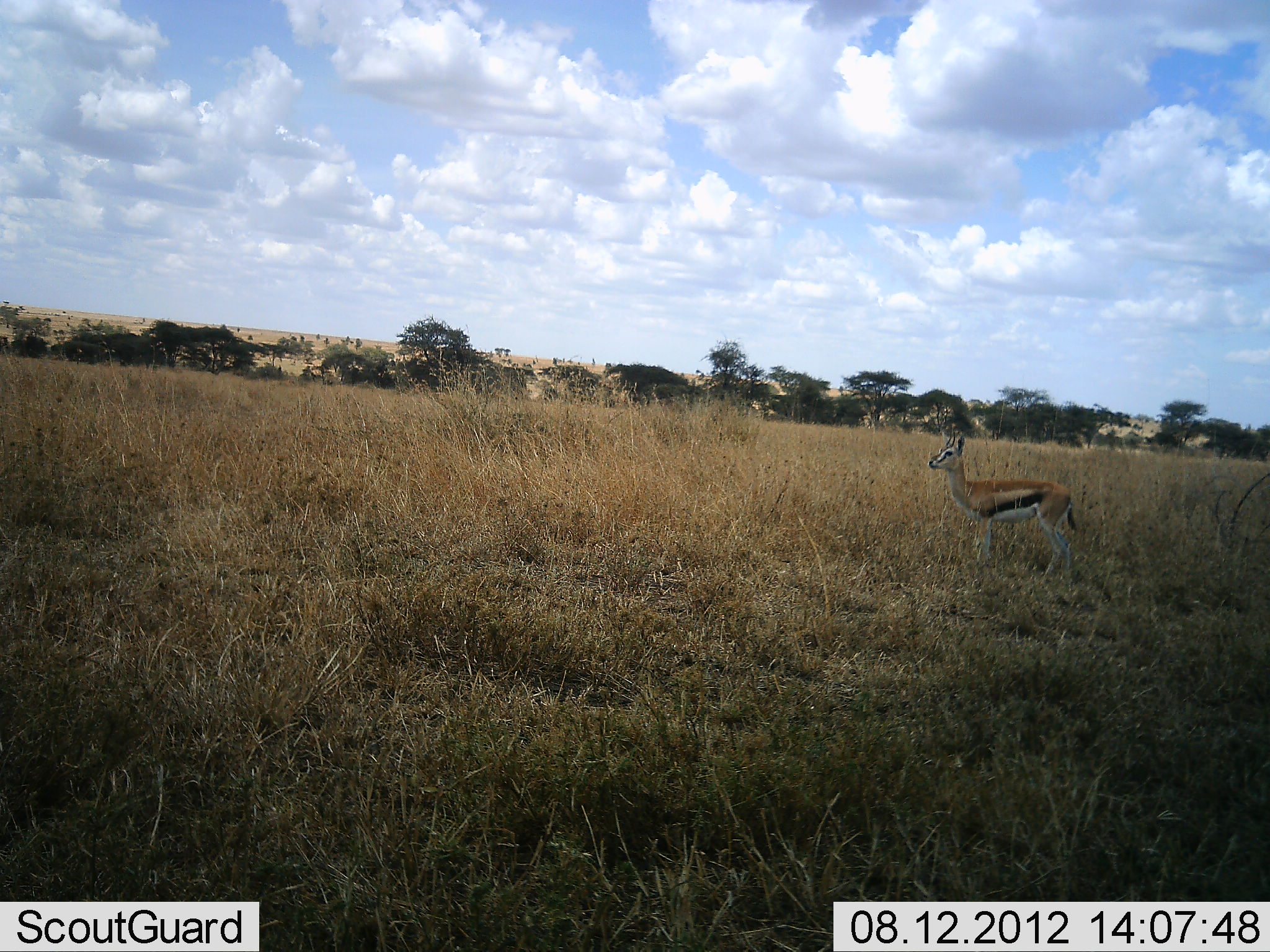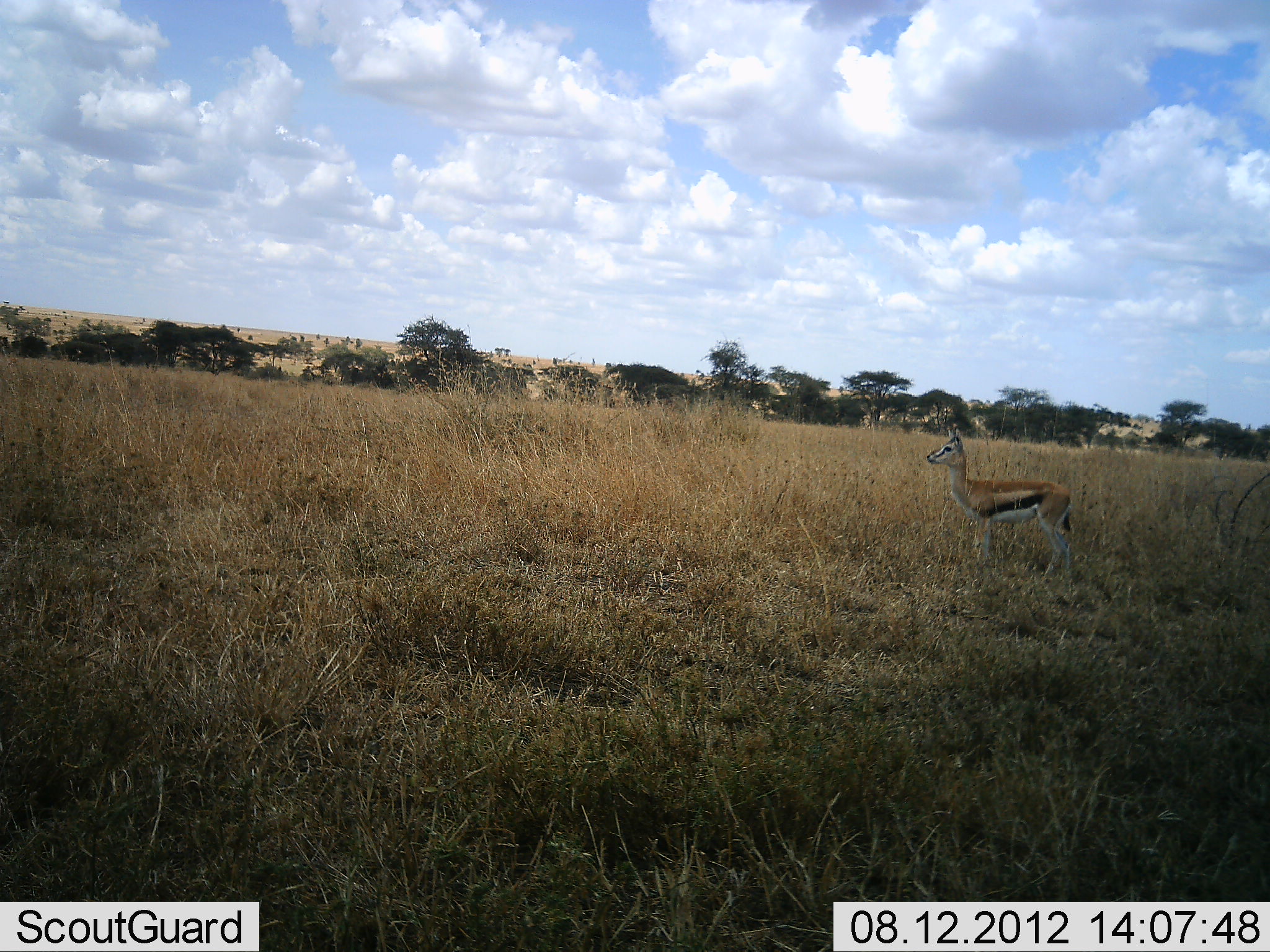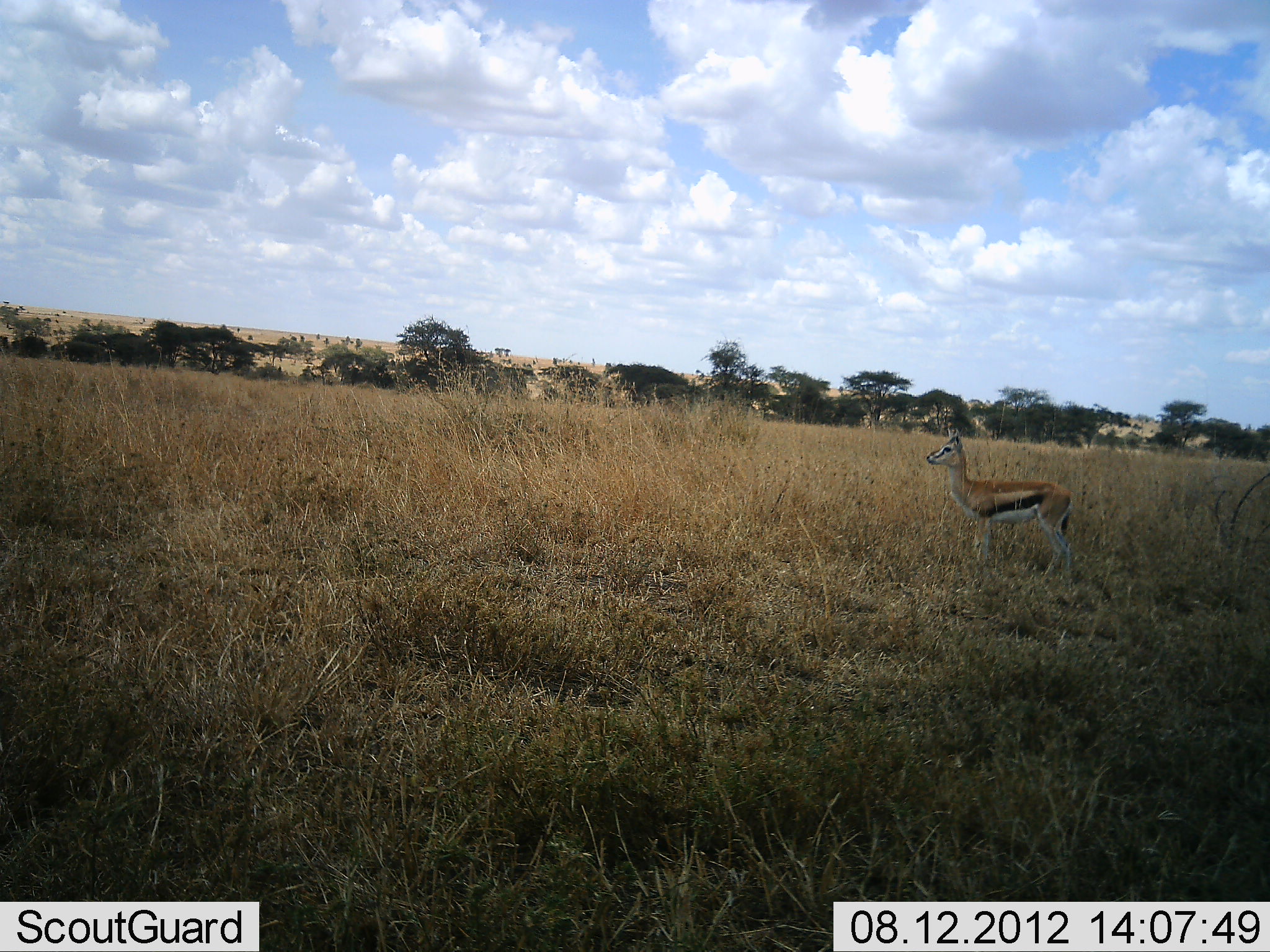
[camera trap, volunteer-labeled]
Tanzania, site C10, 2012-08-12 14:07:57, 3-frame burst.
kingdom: Animalia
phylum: Chordata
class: Mammalia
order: Artiodactyla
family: Bovidae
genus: Eudorcas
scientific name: Eudorcas thomsonii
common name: thomson's gazelle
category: gazellethomsons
Gazellethomsons (thomson's gazelle) (Eudorcas thomsonii), count 1. Behavior (volunteer vote fractions): standing 100%, resting 0%, moving 0%, interacting 0%. Young present (vote fraction): 0%. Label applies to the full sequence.